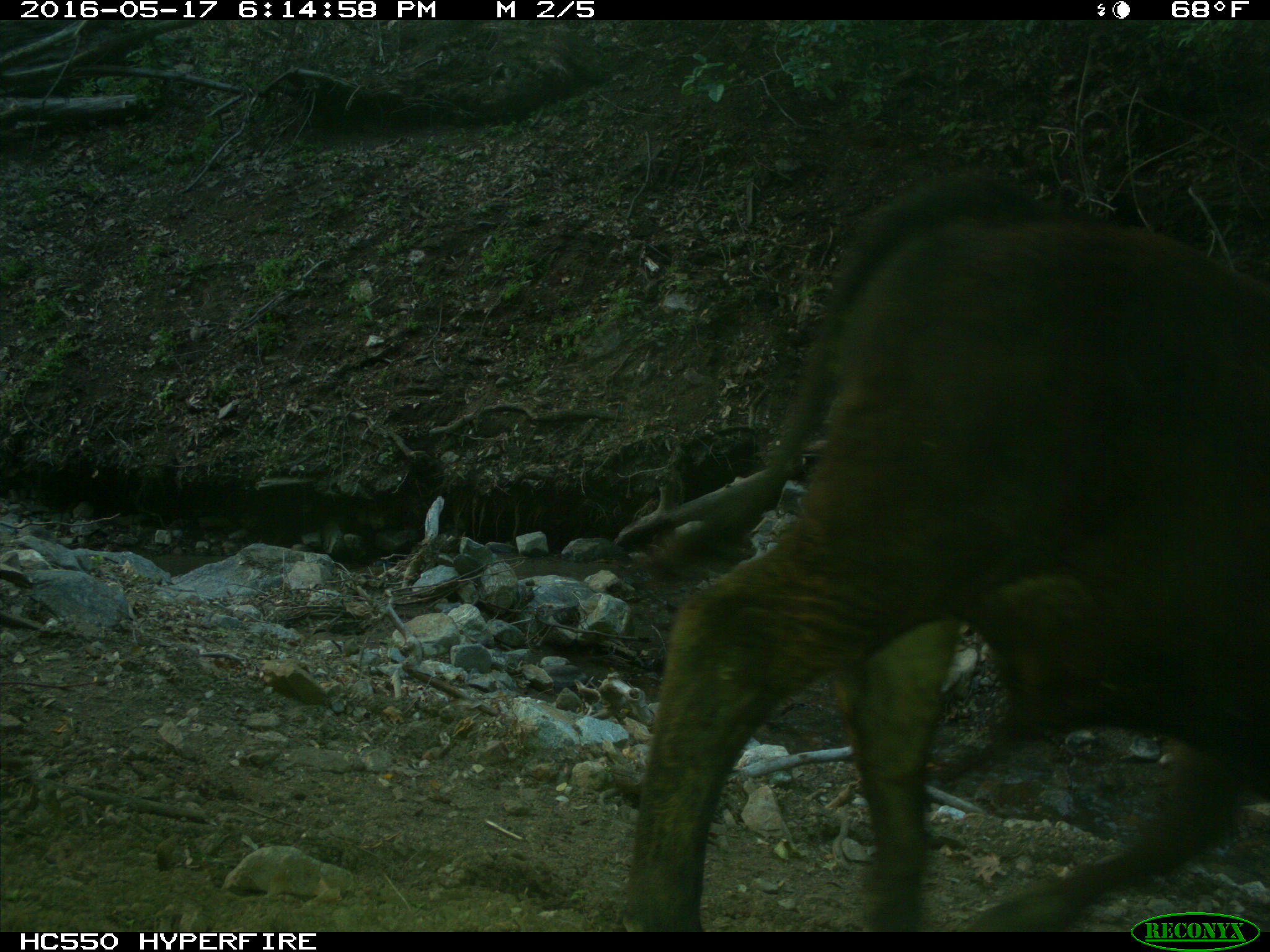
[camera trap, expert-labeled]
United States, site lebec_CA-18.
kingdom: Animalia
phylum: Chordata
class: Mammalia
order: Artiodactyla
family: Bovidae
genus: Bos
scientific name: Bos taurus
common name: domestic cow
Bos taurus (domestic cow).